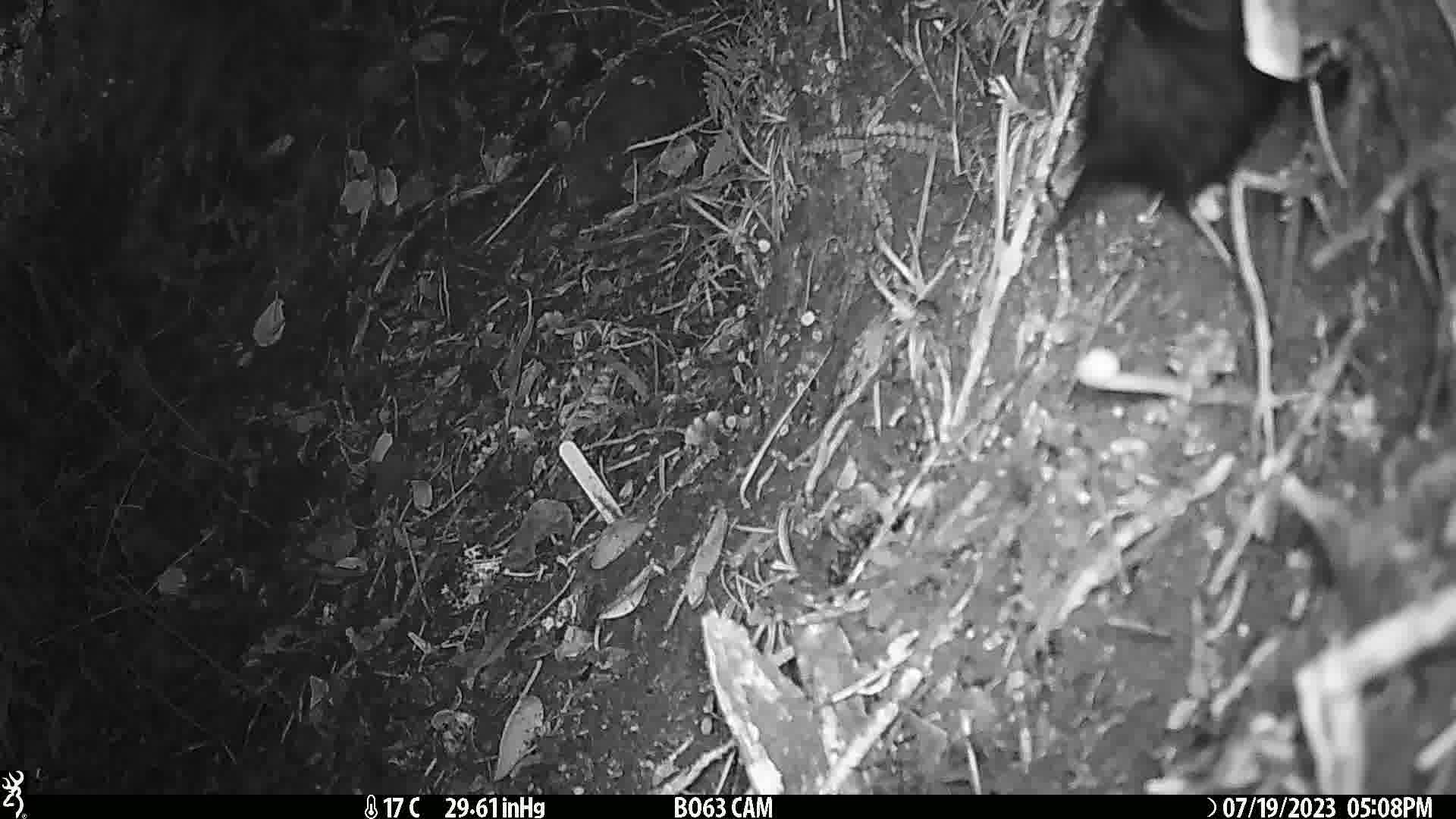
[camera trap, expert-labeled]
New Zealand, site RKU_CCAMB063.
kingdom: Animalia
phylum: Chordata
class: Aves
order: Passeriformes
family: Turdidae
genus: Turdus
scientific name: Turdus merula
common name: eurasian blackbird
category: blackbird